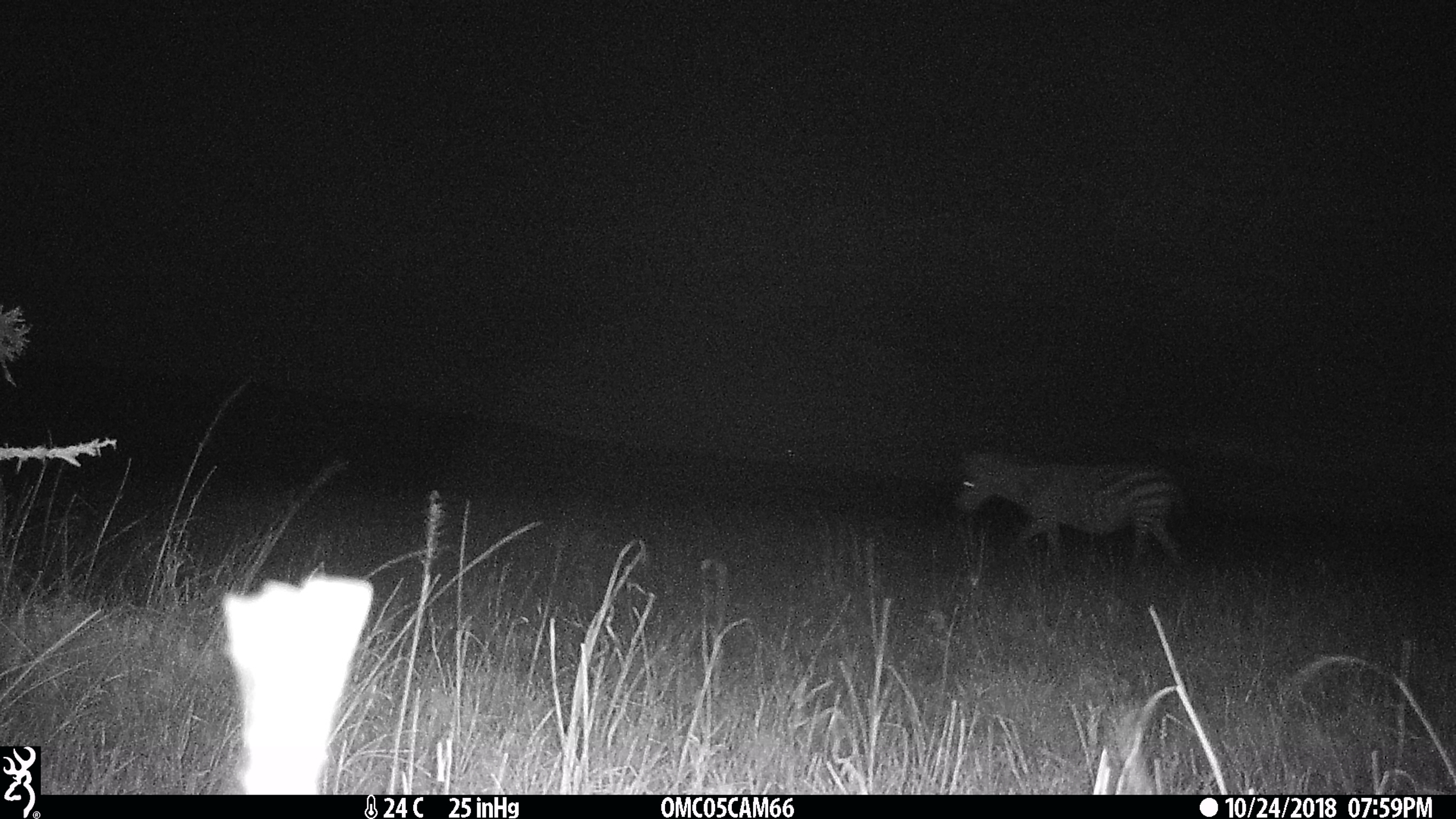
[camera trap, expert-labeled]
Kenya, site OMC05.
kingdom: Animalia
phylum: Chordata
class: Mammalia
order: Perissodactyla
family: Equidae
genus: Equus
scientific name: Equus quagga burchellii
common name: burchell's zebra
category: zebra